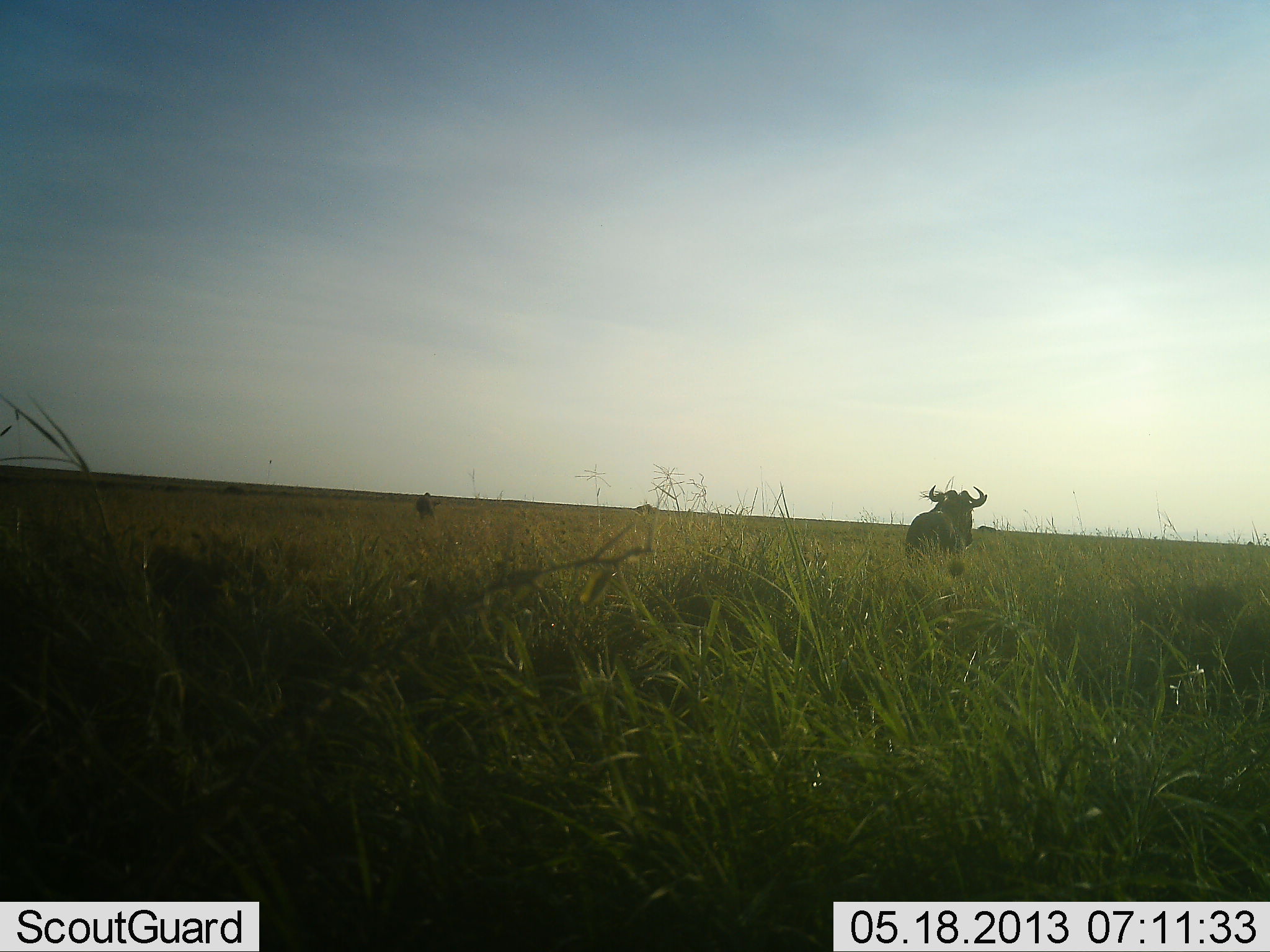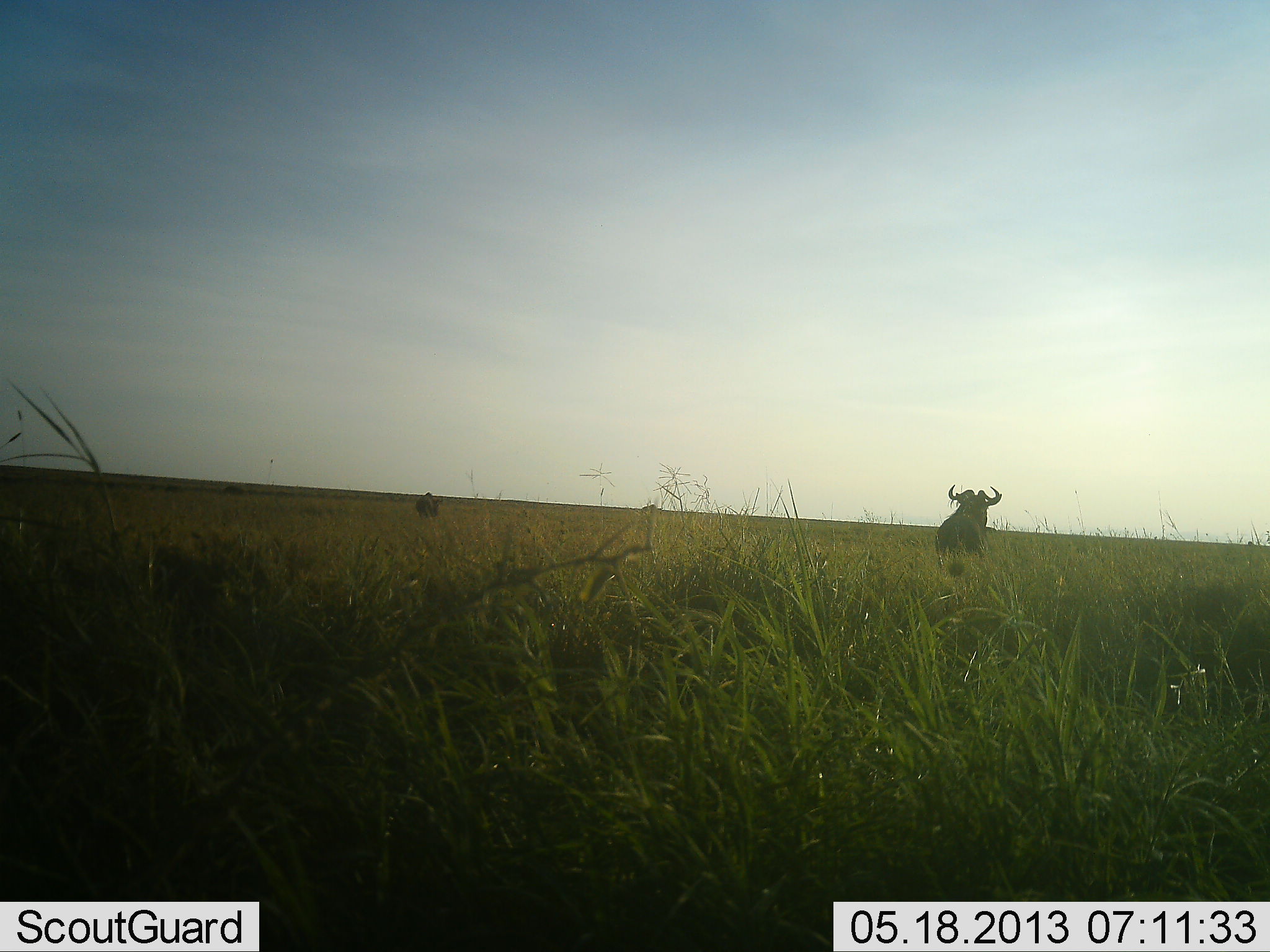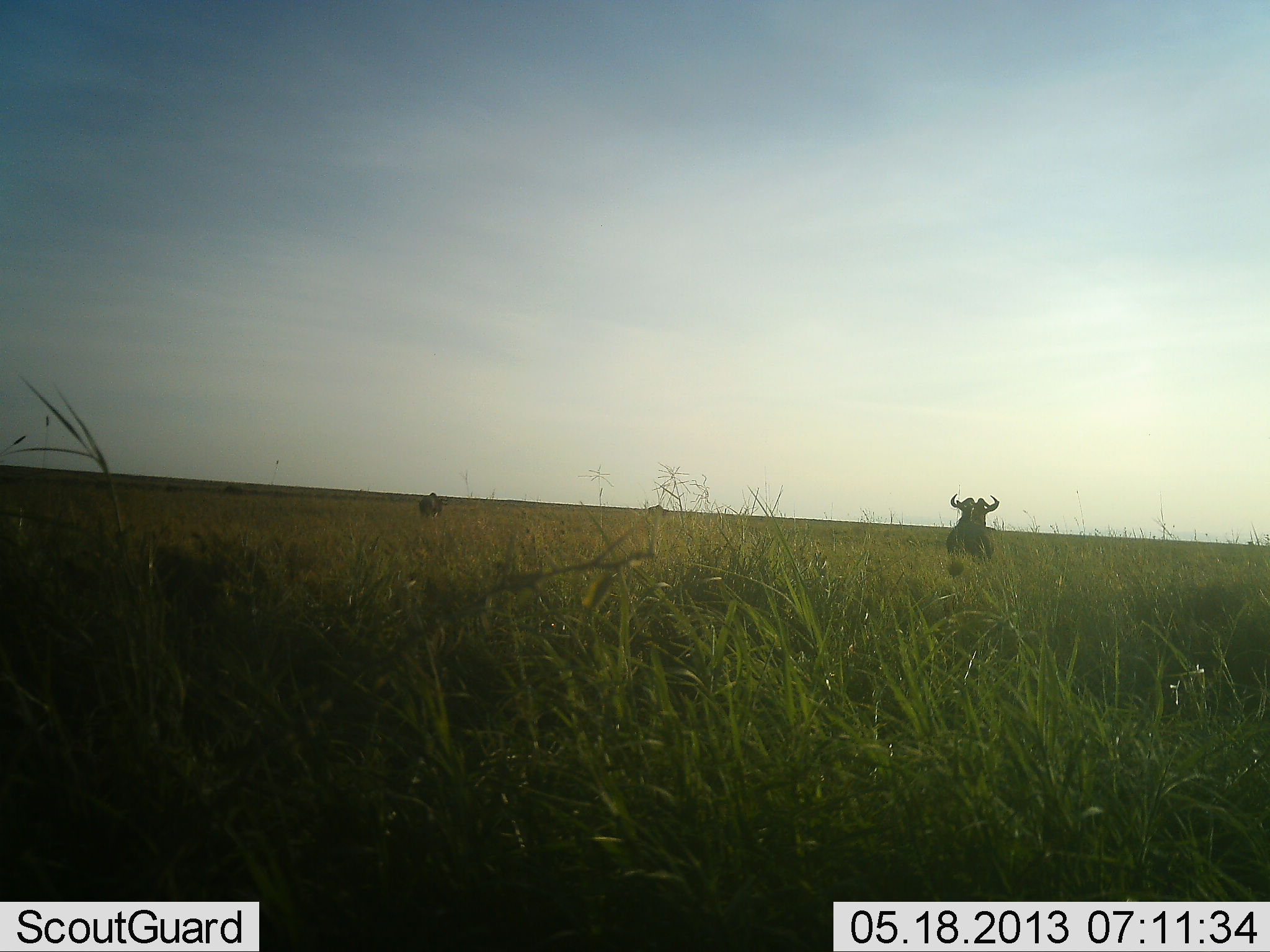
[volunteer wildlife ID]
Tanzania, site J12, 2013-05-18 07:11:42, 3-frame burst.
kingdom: Animalia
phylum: Chordata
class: Mammalia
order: Artiodactyla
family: Bovidae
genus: Connochaetes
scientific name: Connochaetes taurinus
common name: blue wildebeest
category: wildebeest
Wildebeest (blue wildebeest) (Connochaetes taurinus), count 2. Behavior (volunteer vote fractions): standing 39%, resting 0%, moving 67%, interacting 0%. Young present (vote fraction): 0%. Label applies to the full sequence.